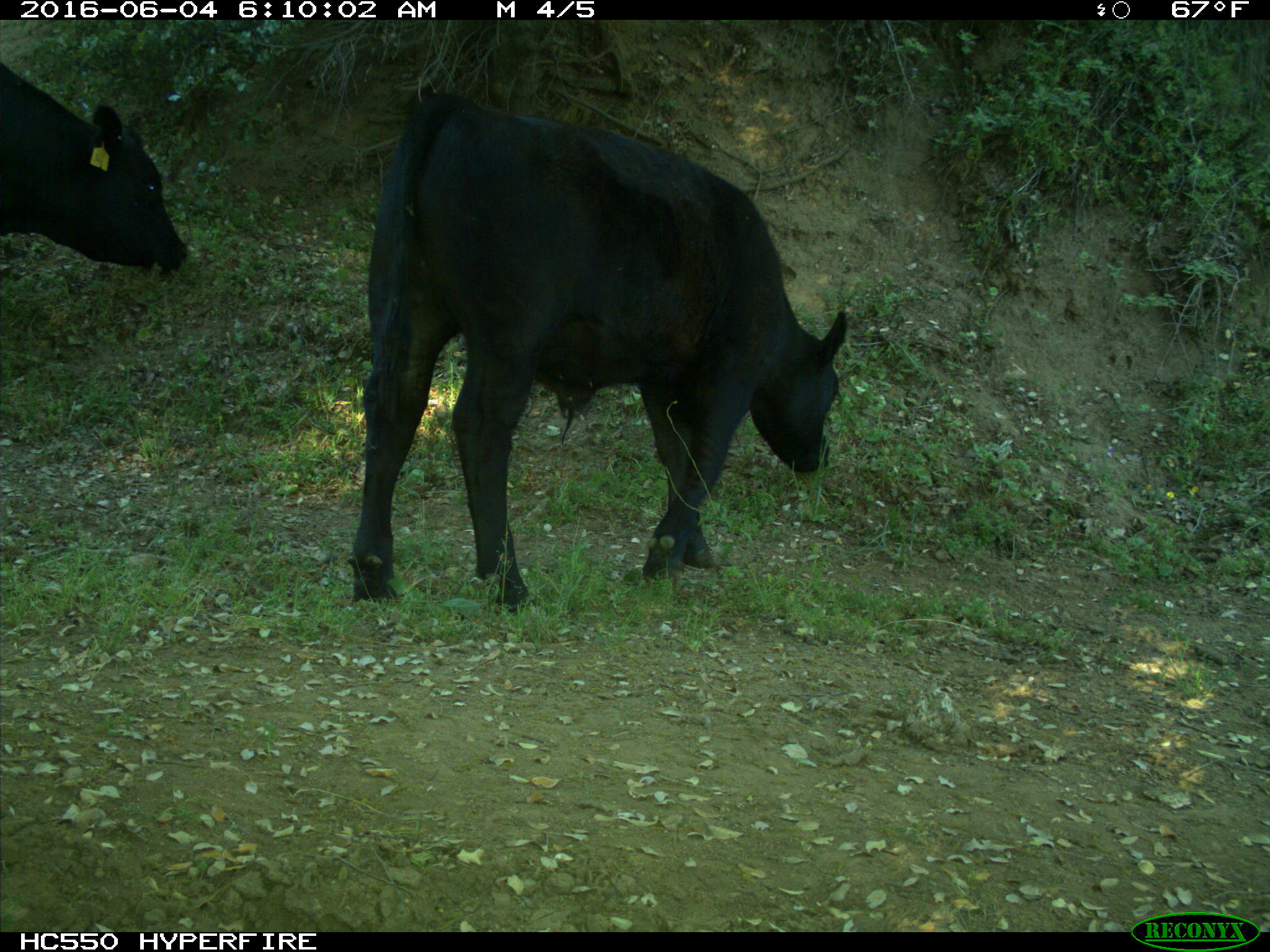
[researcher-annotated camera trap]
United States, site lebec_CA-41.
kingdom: Animalia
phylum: Chordata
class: Mammalia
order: Artiodactyla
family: Bovidae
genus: Bos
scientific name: Bos taurus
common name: domestic cow